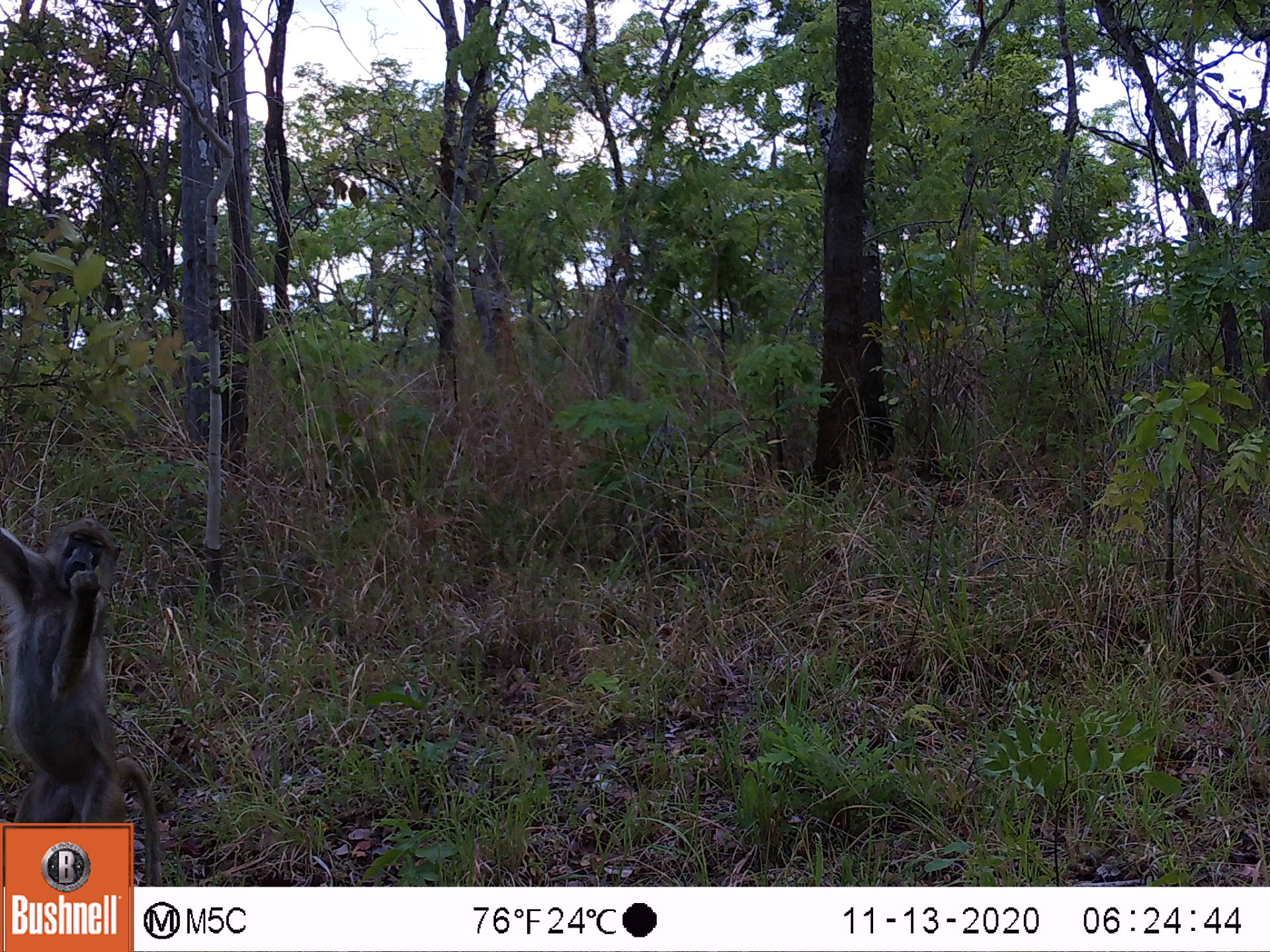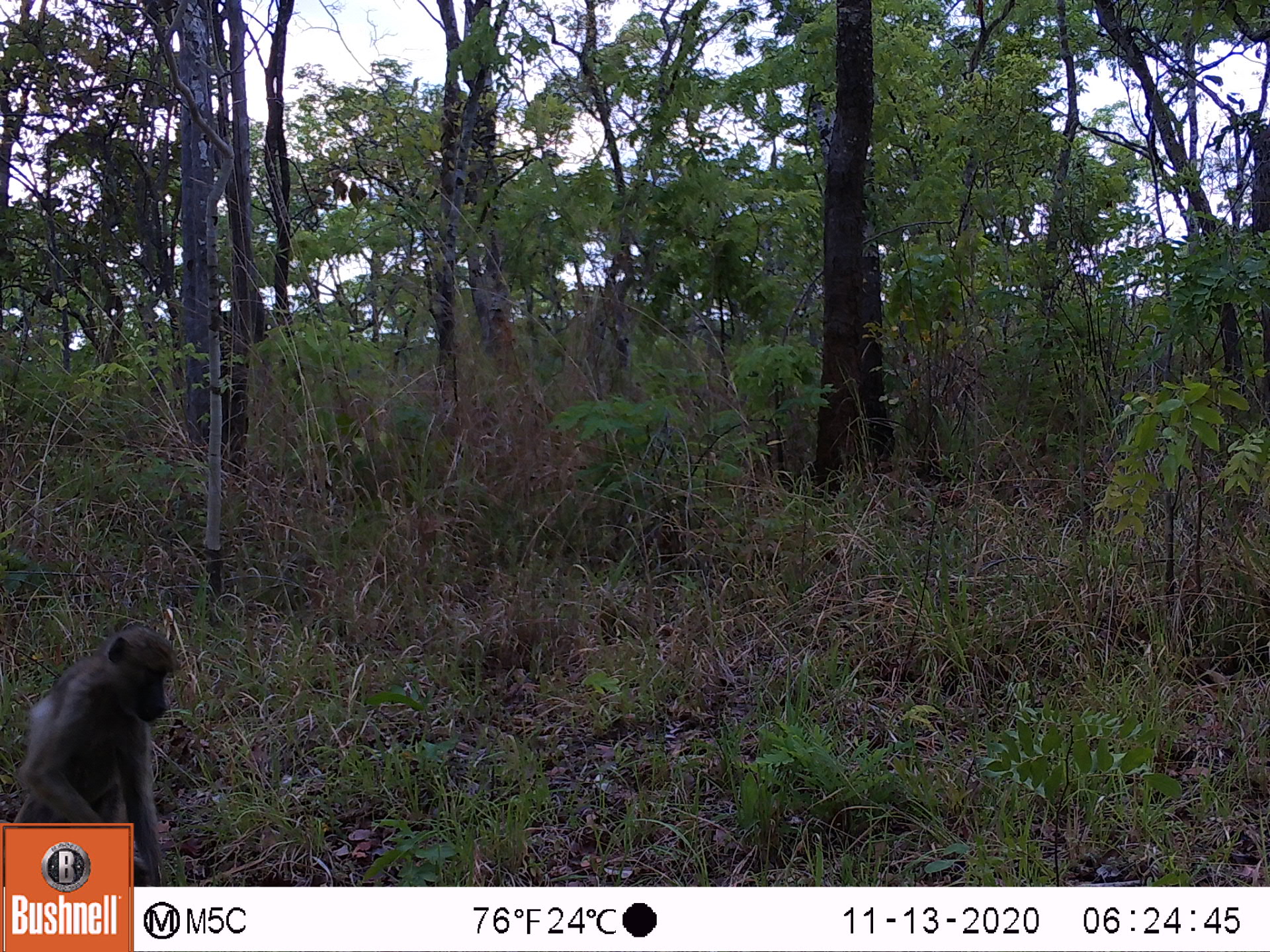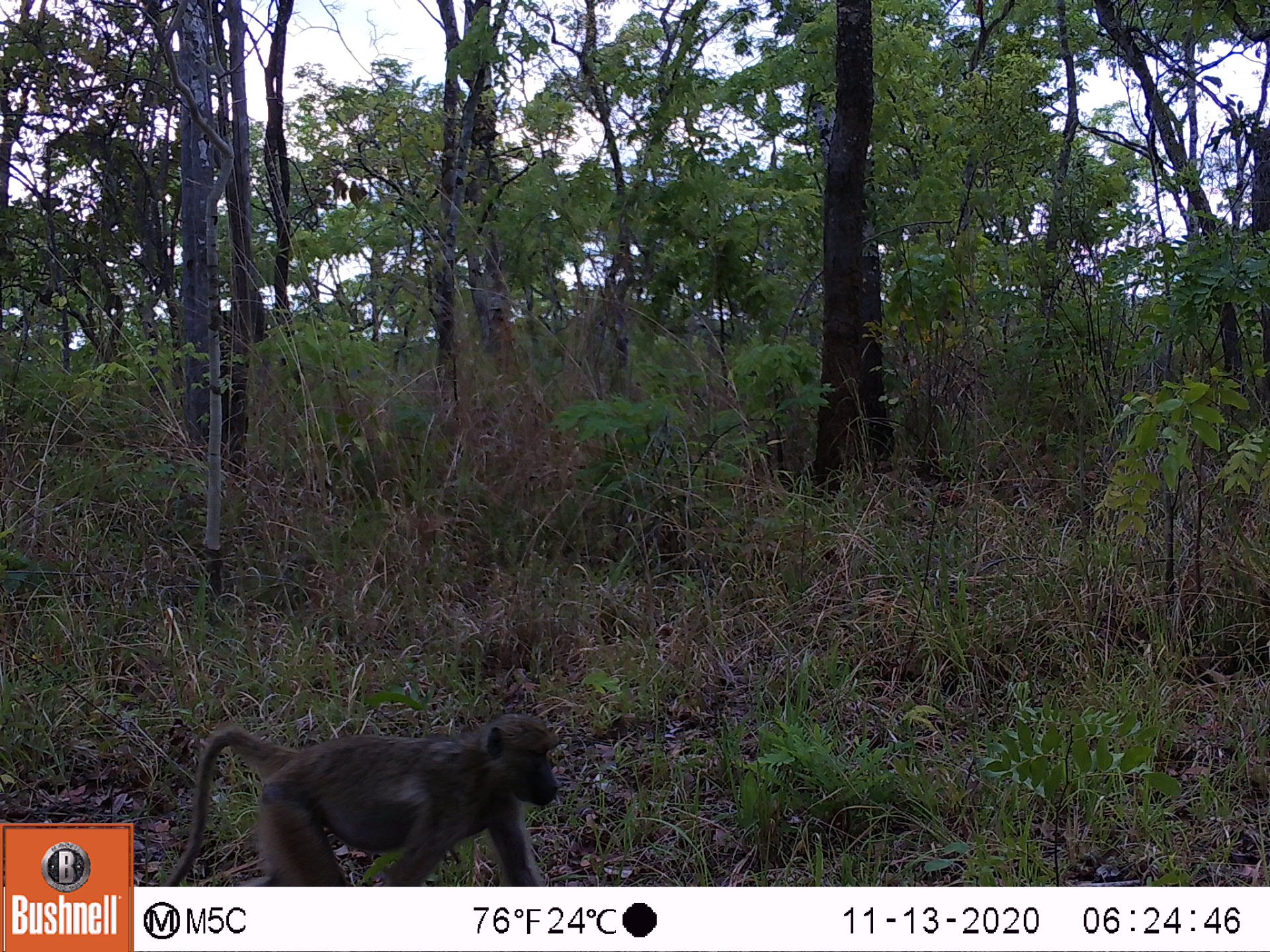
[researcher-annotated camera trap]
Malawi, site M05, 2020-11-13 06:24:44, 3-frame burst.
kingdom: Animalia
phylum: Chordata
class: Mammalia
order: Primates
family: Cercopithecidae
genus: Papio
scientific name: Papio cynocephalus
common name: yellow baboon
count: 1